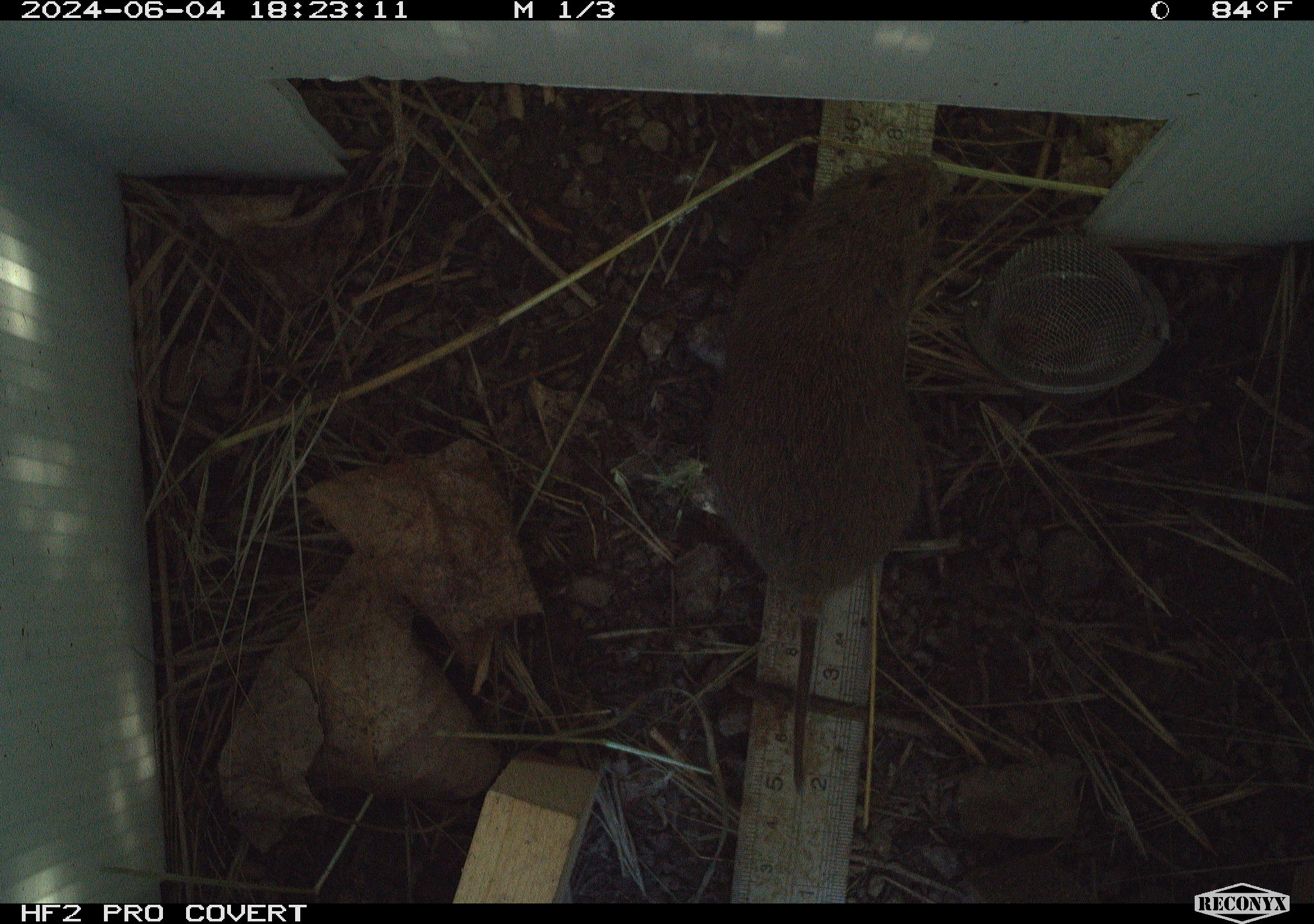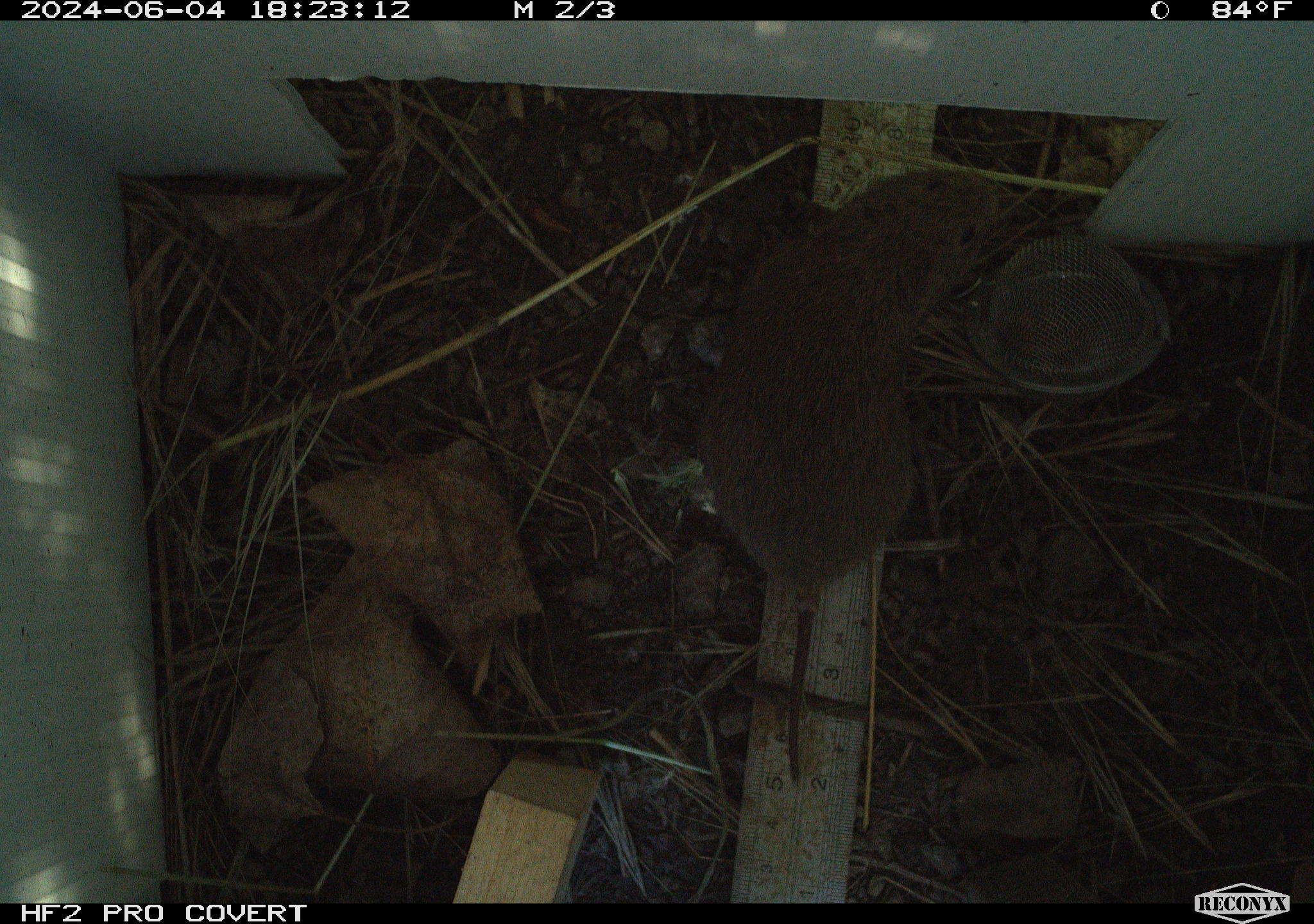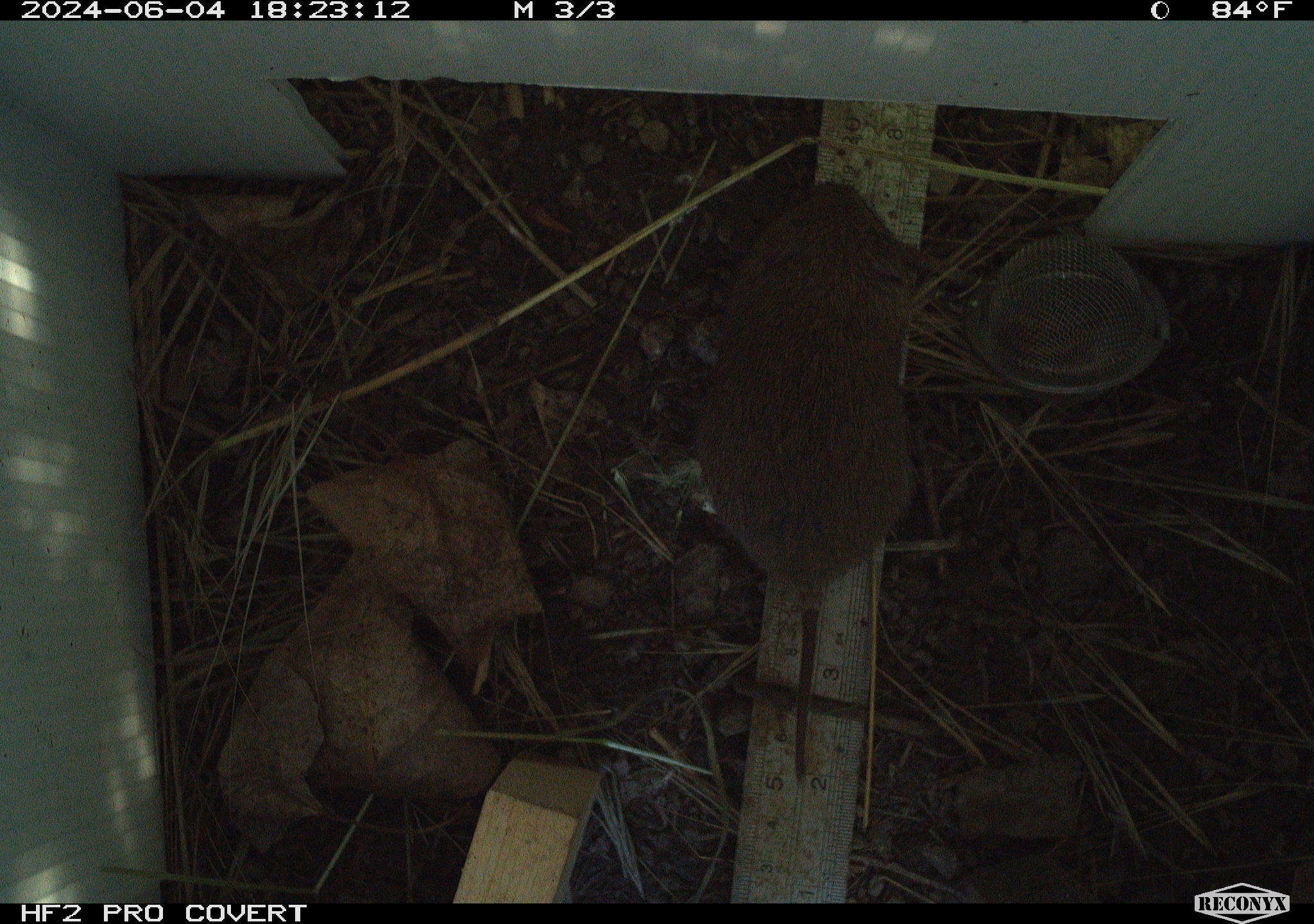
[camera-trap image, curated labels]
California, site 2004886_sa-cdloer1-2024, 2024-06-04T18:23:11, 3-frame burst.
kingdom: Animalia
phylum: Chordata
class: Mammalia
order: Rodentia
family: Cricetidae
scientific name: Arvicolinae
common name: voles, lemmings, and muskrats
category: arvicolinae subfamily